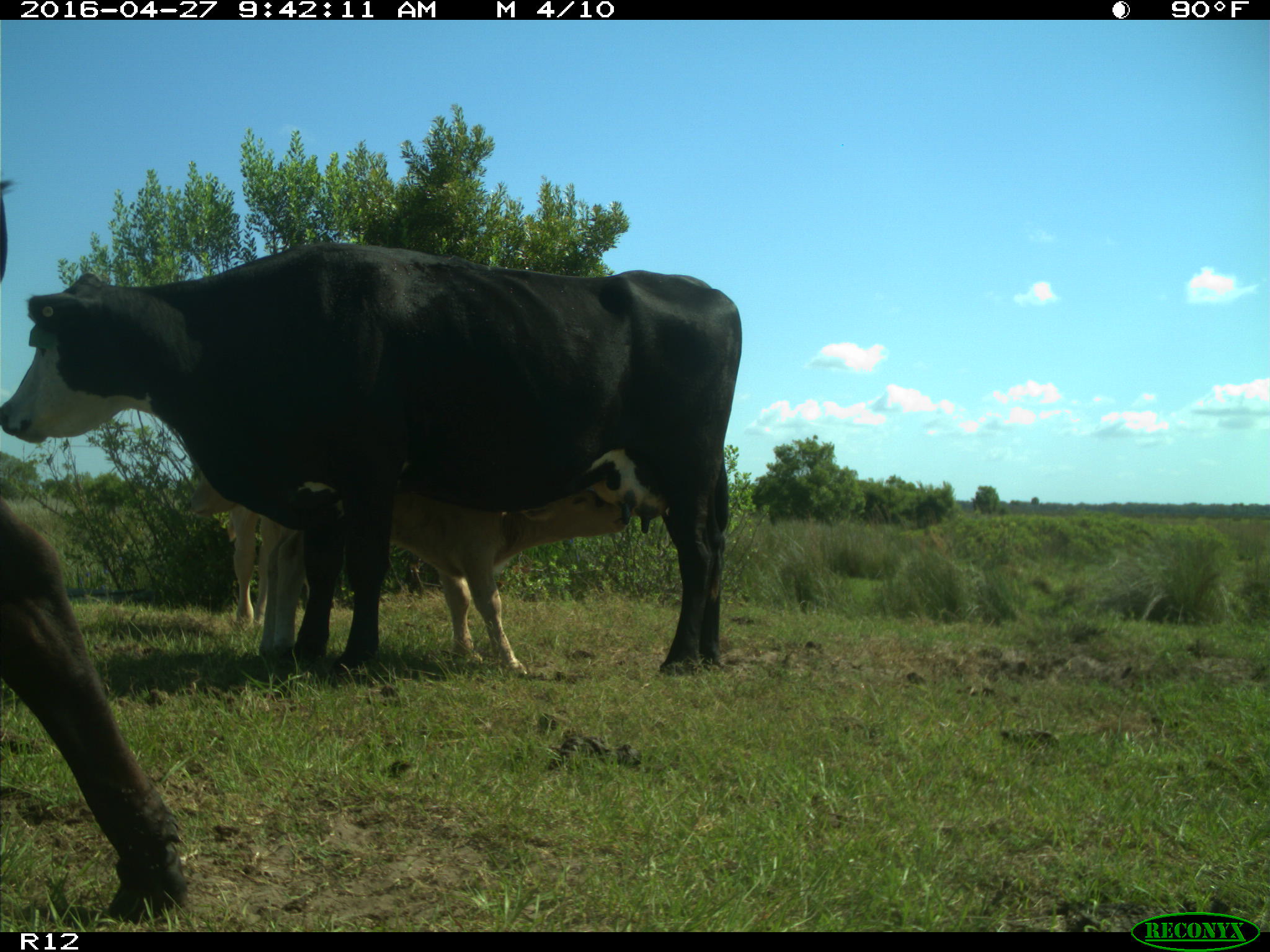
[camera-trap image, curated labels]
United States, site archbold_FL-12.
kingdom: Animalia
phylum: Chordata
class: Mammalia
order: Artiodactyla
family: Bovidae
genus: Bos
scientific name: Bos taurus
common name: domestic cow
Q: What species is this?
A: Bos taurus (domestic cow).